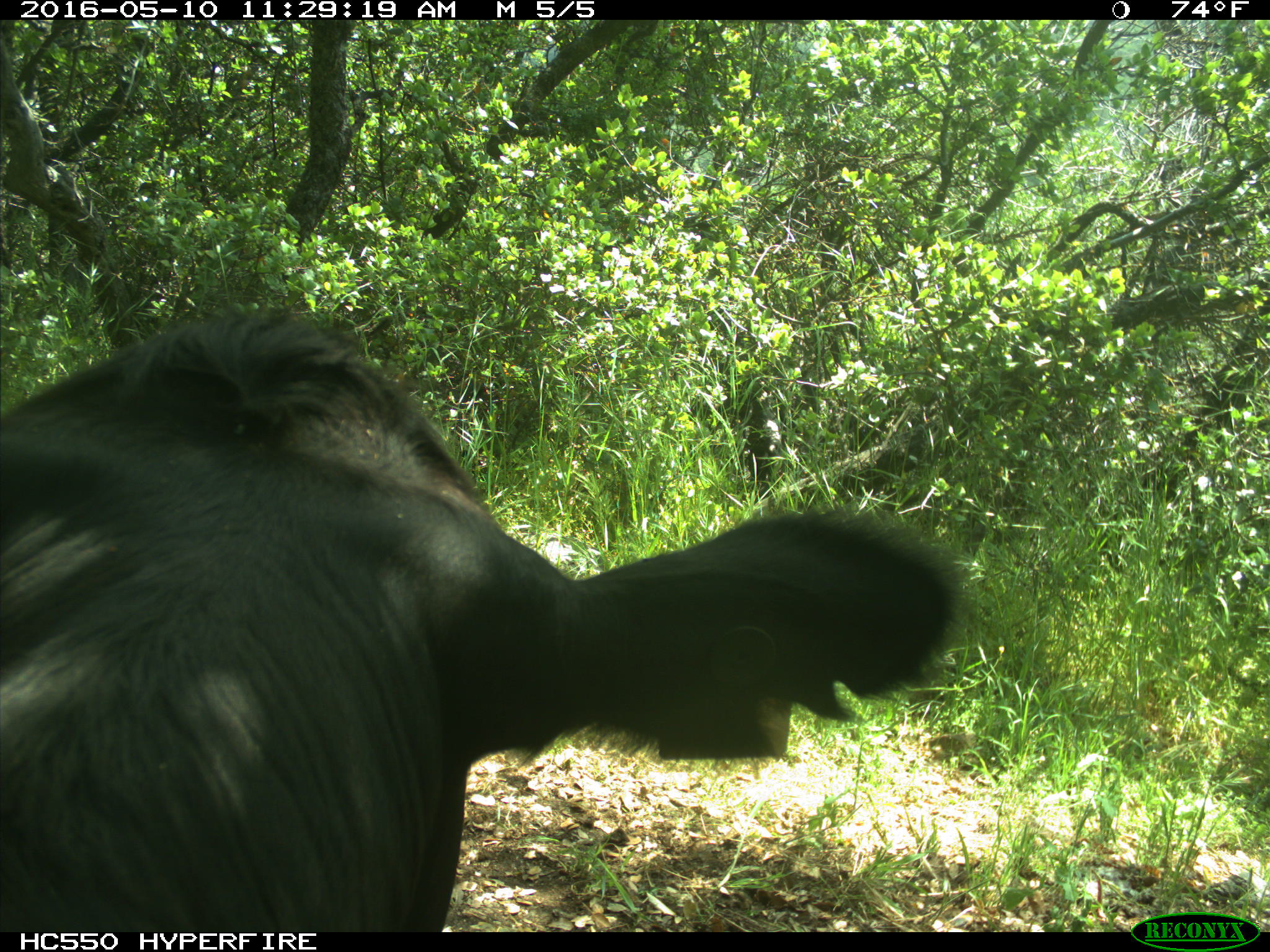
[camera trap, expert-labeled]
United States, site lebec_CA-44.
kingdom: Animalia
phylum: Chordata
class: Mammalia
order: Artiodactyla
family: Bovidae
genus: Bos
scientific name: Bos taurus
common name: domestic cow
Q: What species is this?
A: Bos taurus (domestic cow).